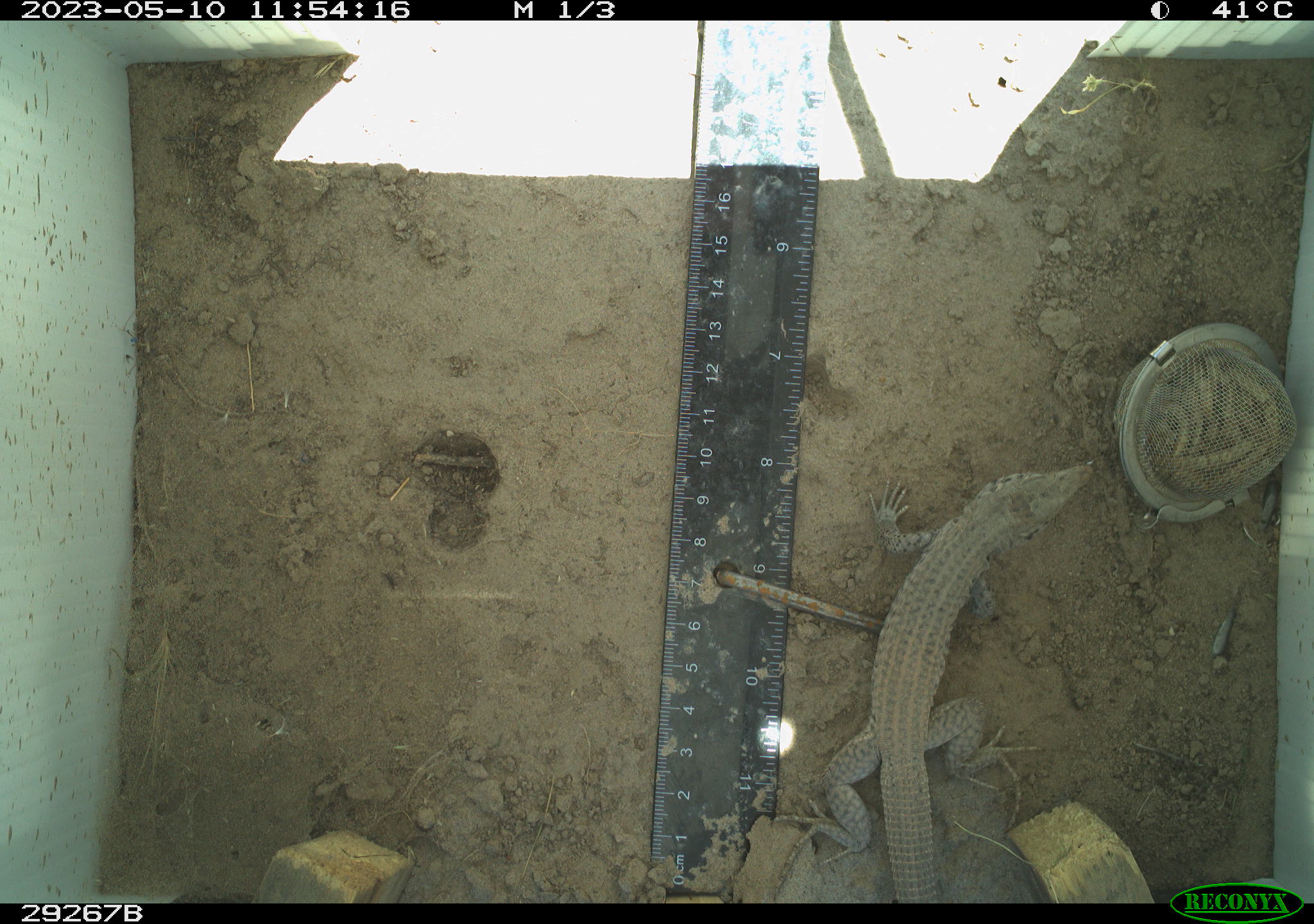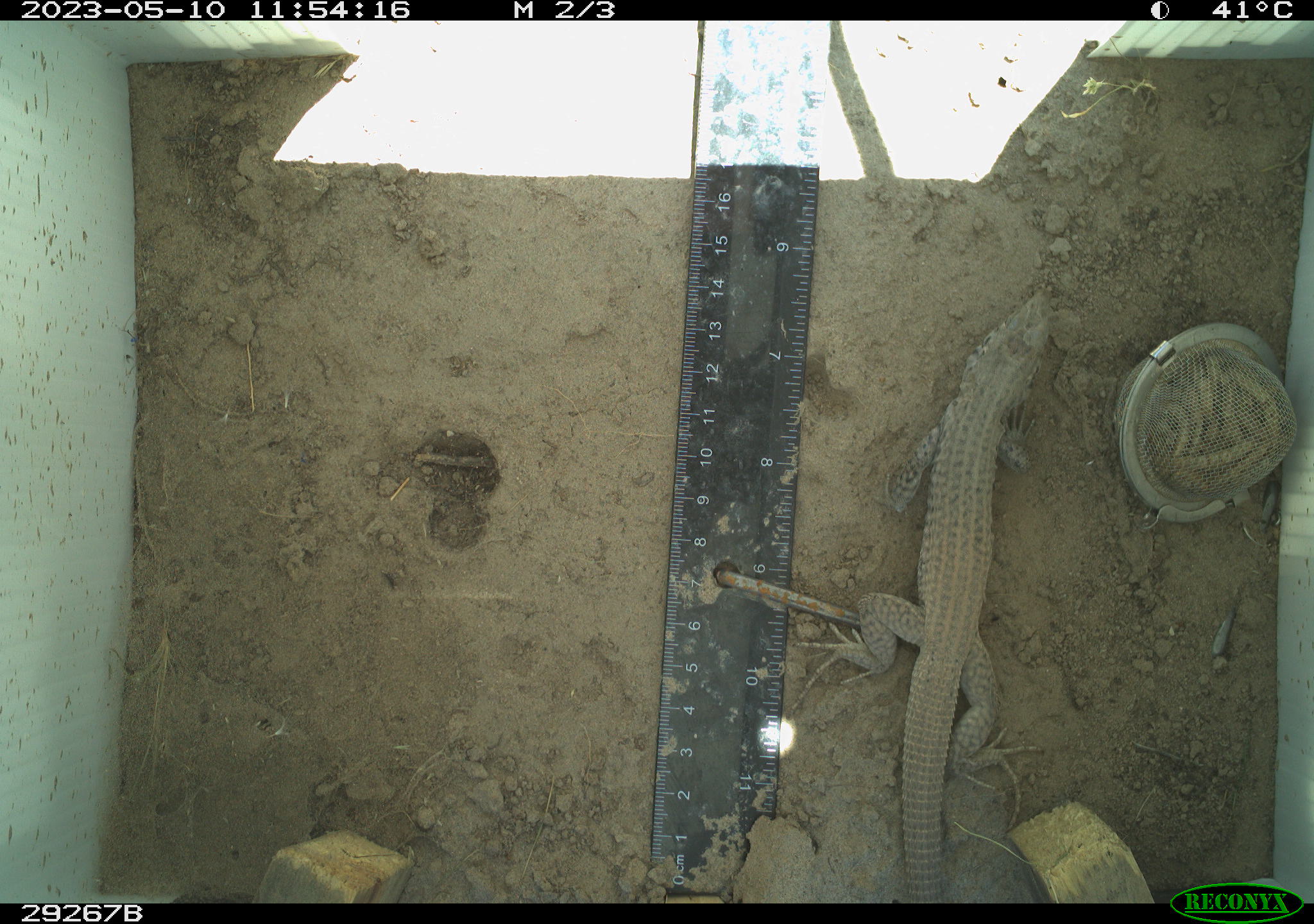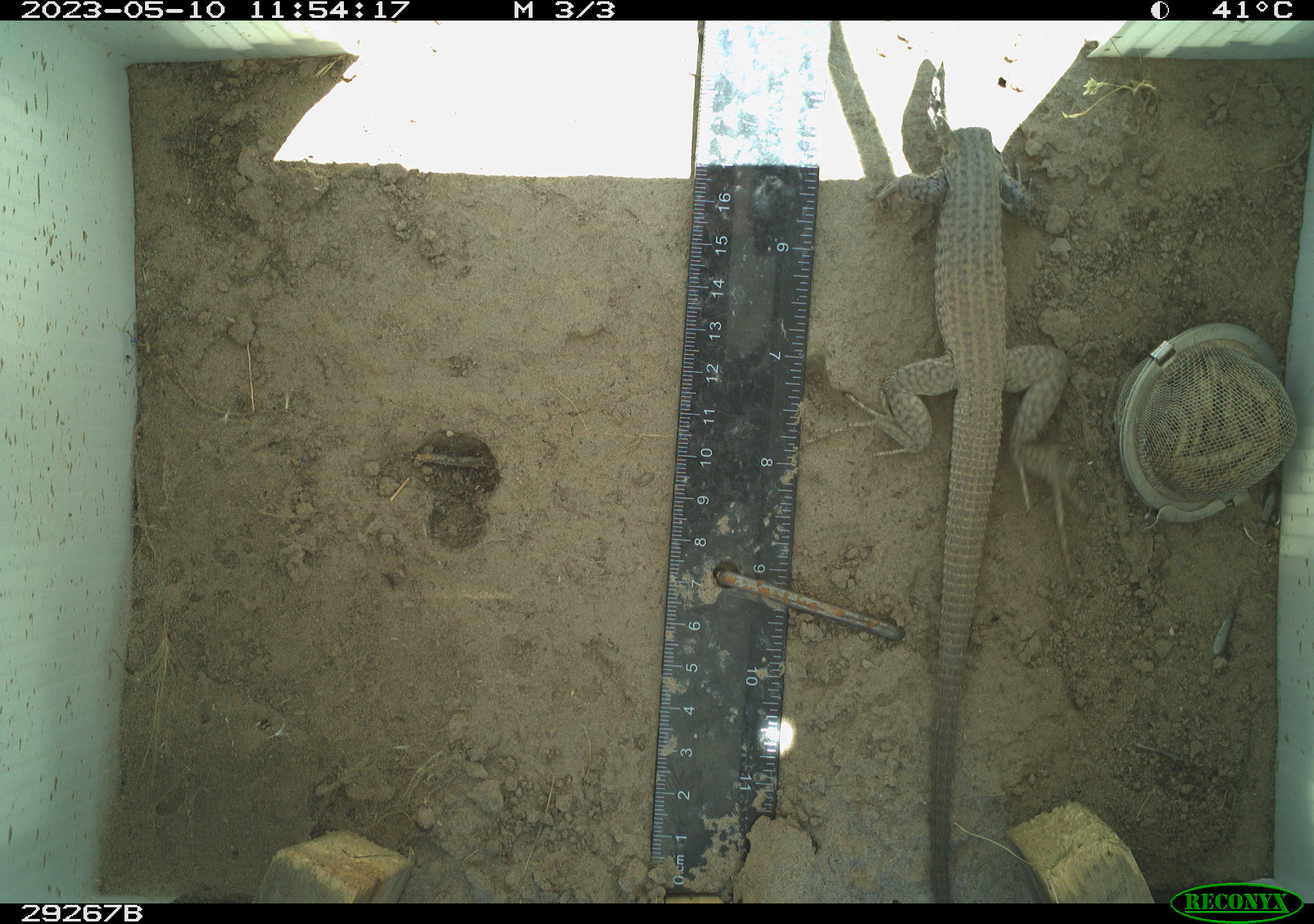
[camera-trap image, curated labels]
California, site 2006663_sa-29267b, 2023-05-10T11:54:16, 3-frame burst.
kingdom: Animalia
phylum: Chordata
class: Reptilia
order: Squamata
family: Teiidae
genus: Aspidoscelis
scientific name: Aspidoscelis tigris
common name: western whiptail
Western whiptail (Aspidoscelis tigris).